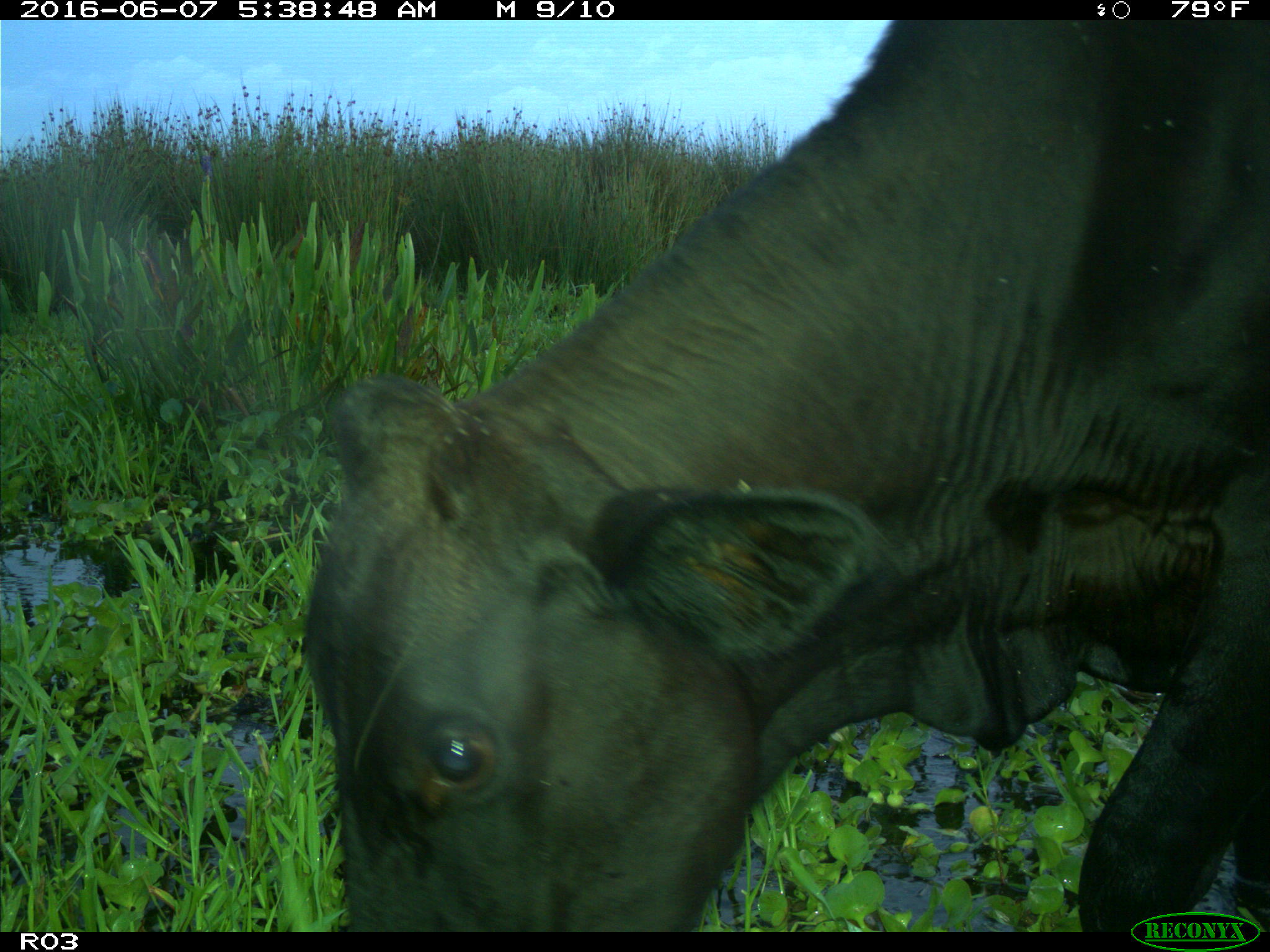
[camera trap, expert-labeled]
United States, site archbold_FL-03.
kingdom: Animalia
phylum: Chordata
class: Mammalia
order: Artiodactyla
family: Bovidae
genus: Bos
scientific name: Bos taurus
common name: domestic cow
Bos taurus (domestic cow).